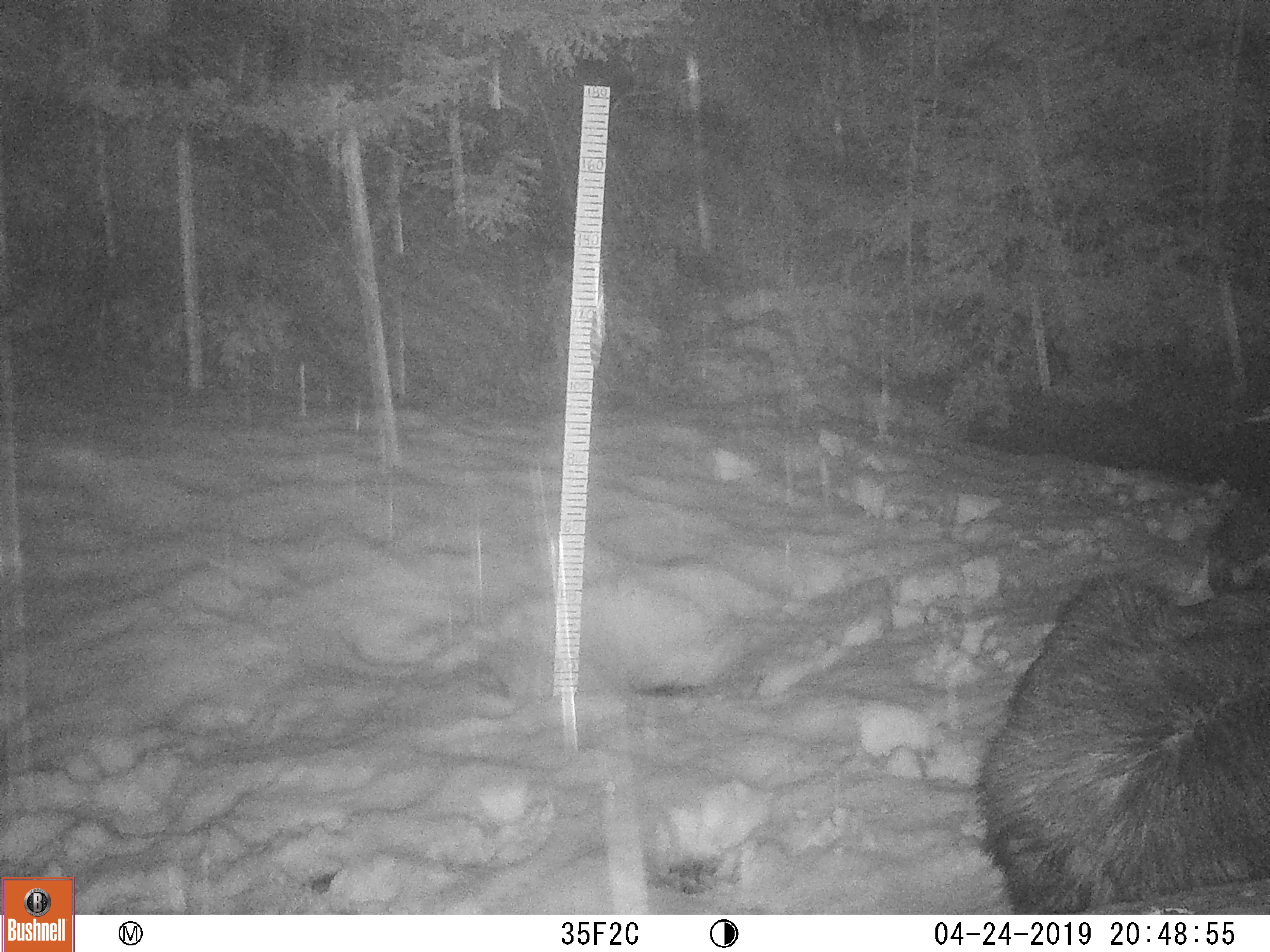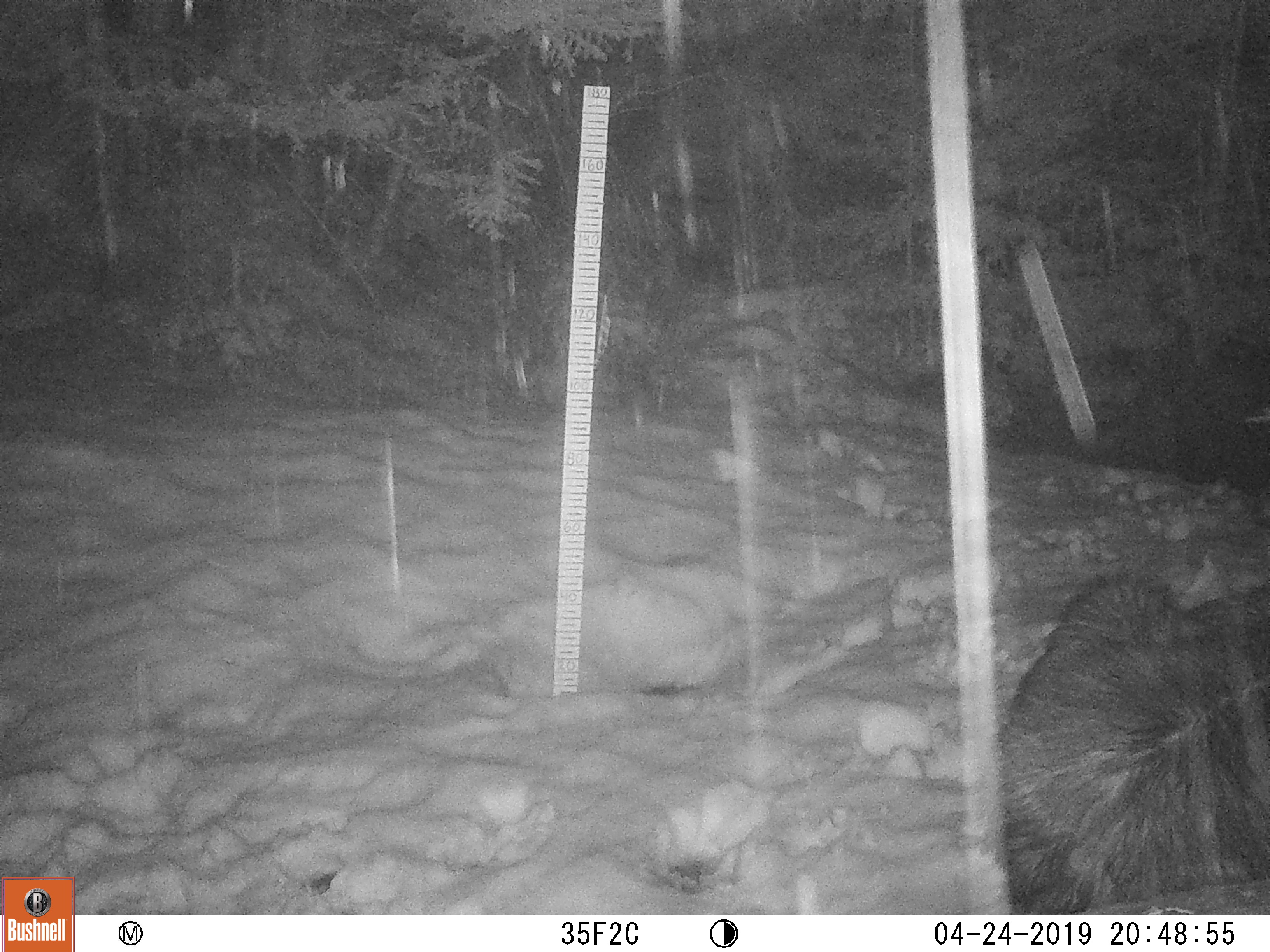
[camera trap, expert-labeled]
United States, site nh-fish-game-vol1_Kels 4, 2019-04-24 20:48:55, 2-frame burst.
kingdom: Animalia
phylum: Chordata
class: Mammalia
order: Artiodactyla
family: Cervidae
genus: Alces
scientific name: Alces alces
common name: moose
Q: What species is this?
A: Moose (Alces alces).